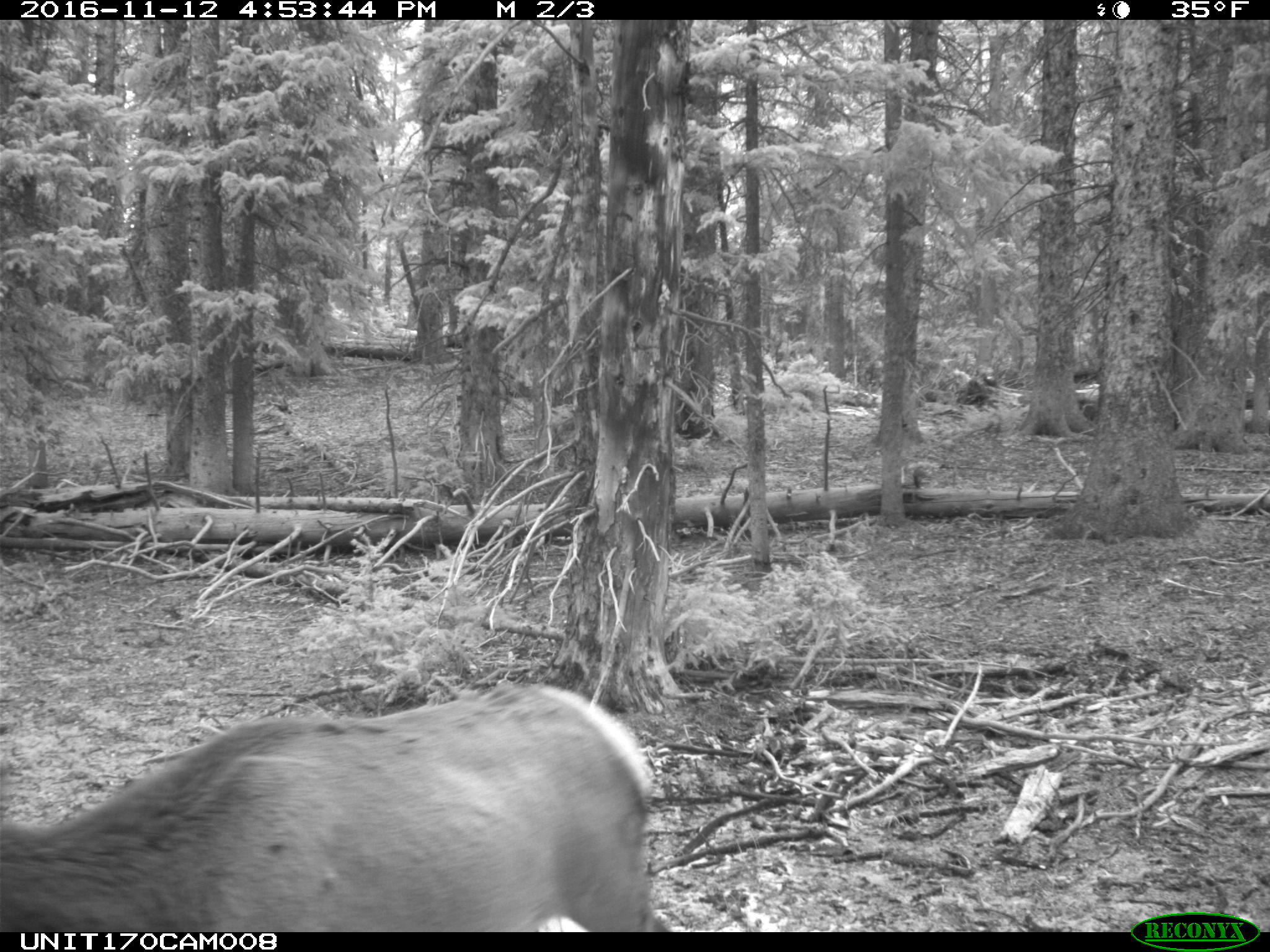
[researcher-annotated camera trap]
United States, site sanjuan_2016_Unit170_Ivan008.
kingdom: Animalia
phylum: Chordata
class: Mammalia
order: Artiodactyla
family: Cervidae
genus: Cervus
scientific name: Cervus elaphus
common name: red deer